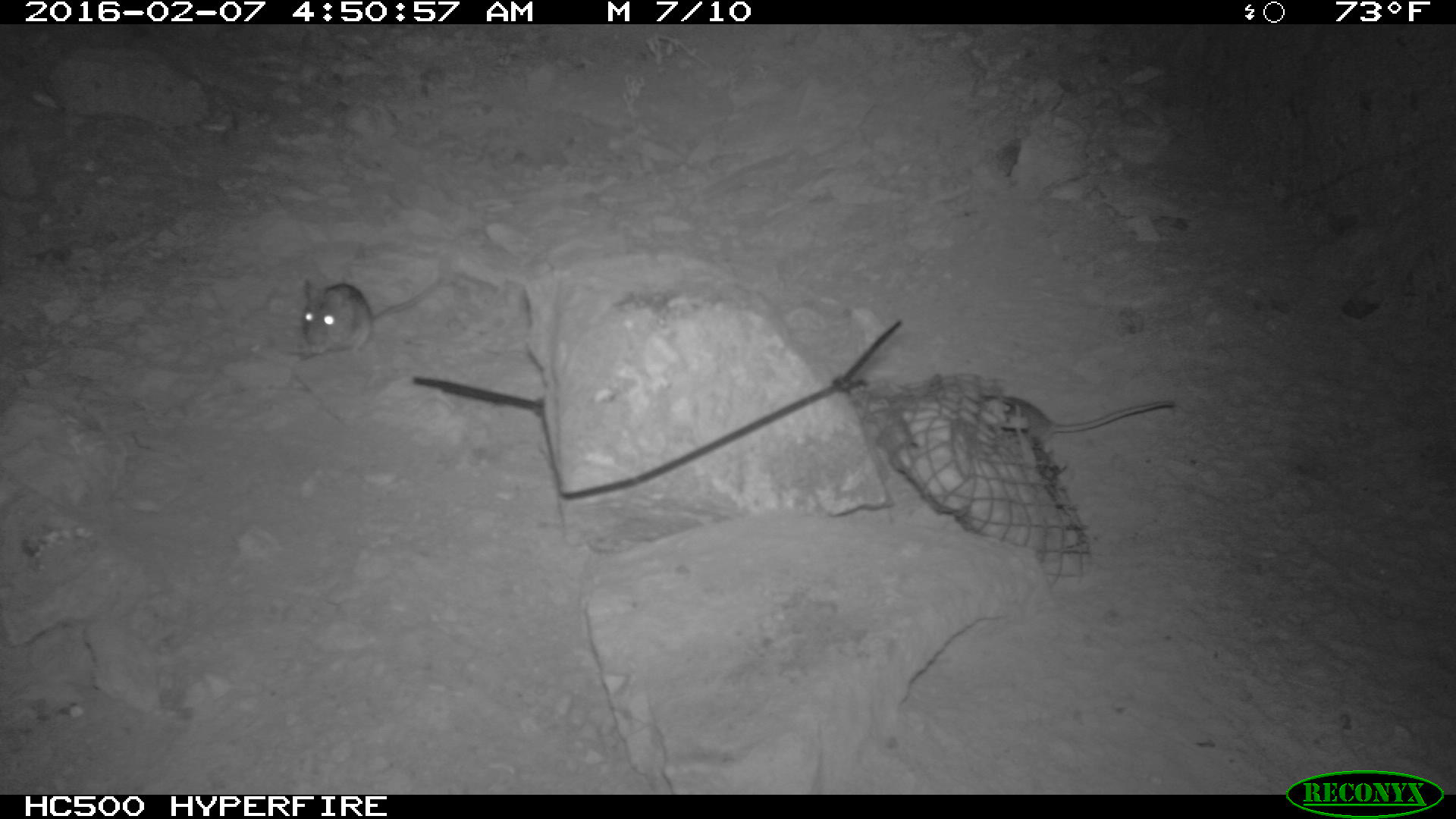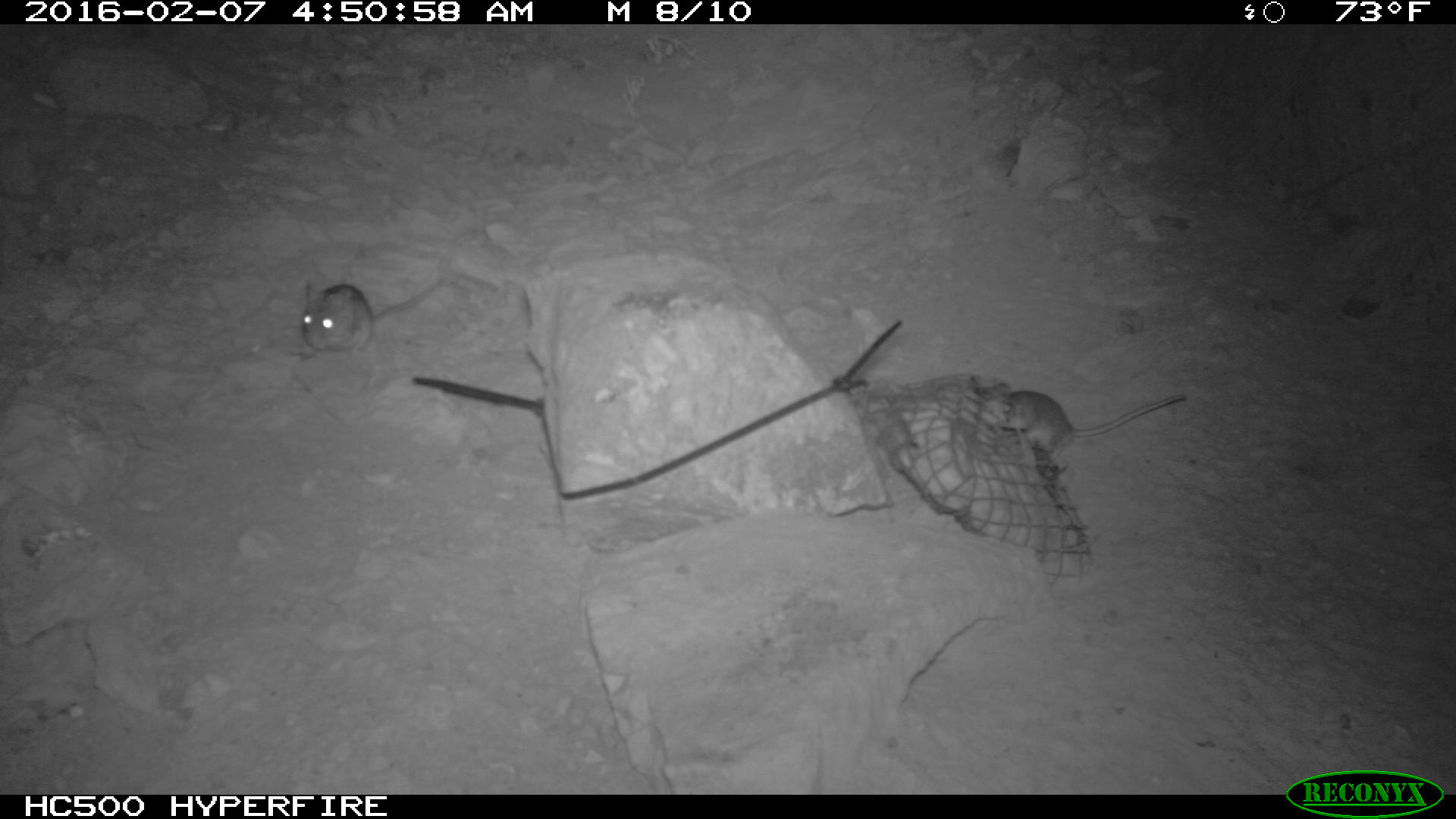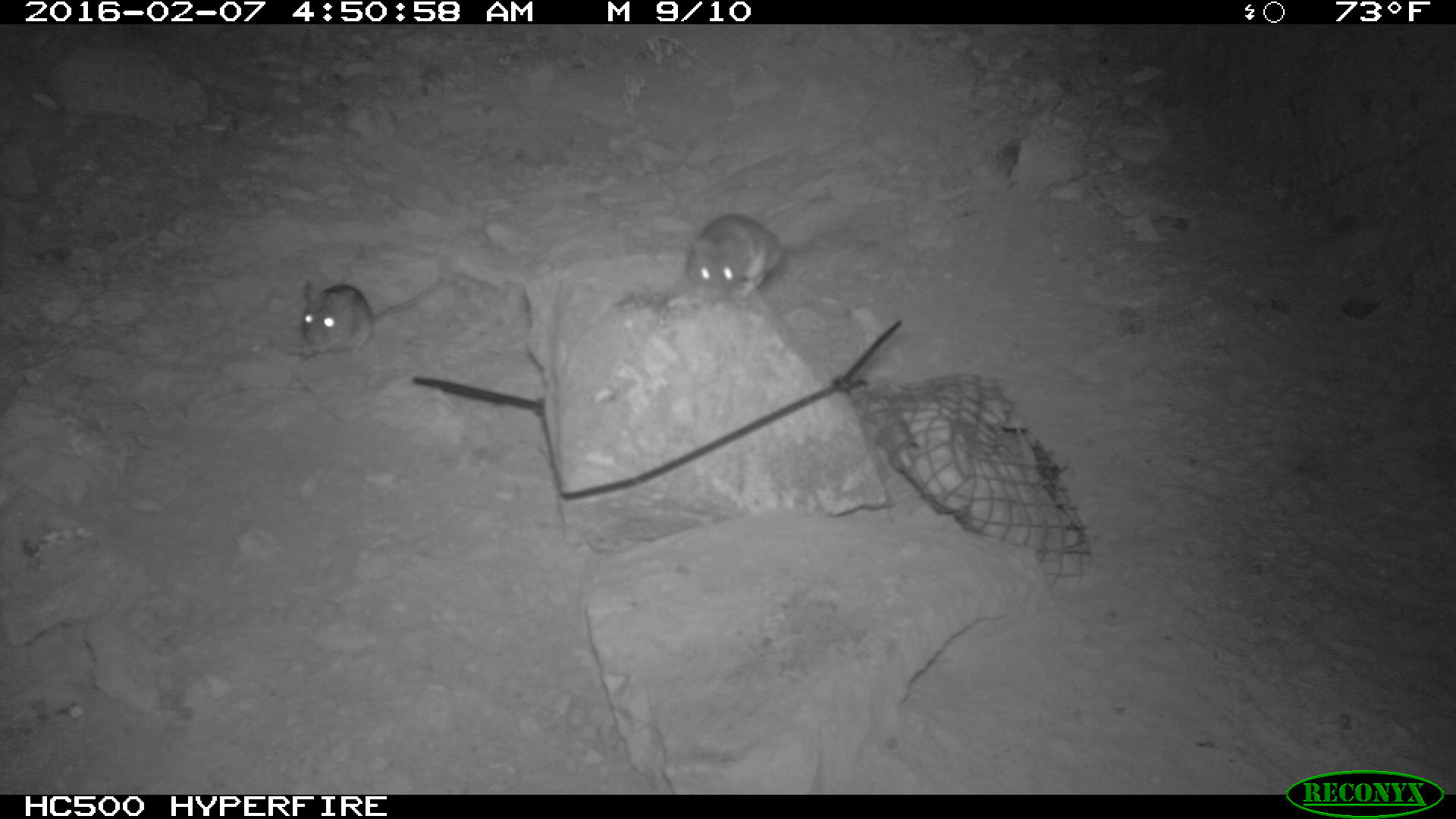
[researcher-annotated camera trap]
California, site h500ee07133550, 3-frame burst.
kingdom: Animalia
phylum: Chordata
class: Mammalia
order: Rodentia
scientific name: Rodentia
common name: rodent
Rodent (Rodentia).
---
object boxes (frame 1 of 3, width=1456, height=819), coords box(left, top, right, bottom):
rodent: box(297, 265, 443, 361); box(977, 388, 1174, 429)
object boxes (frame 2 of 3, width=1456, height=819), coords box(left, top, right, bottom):
rodent: box(993, 382, 1187, 462); box(300, 275, 445, 358)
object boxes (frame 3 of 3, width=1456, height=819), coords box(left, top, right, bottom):
rodent: box(301, 280, 444, 358); box(686, 215, 784, 305)